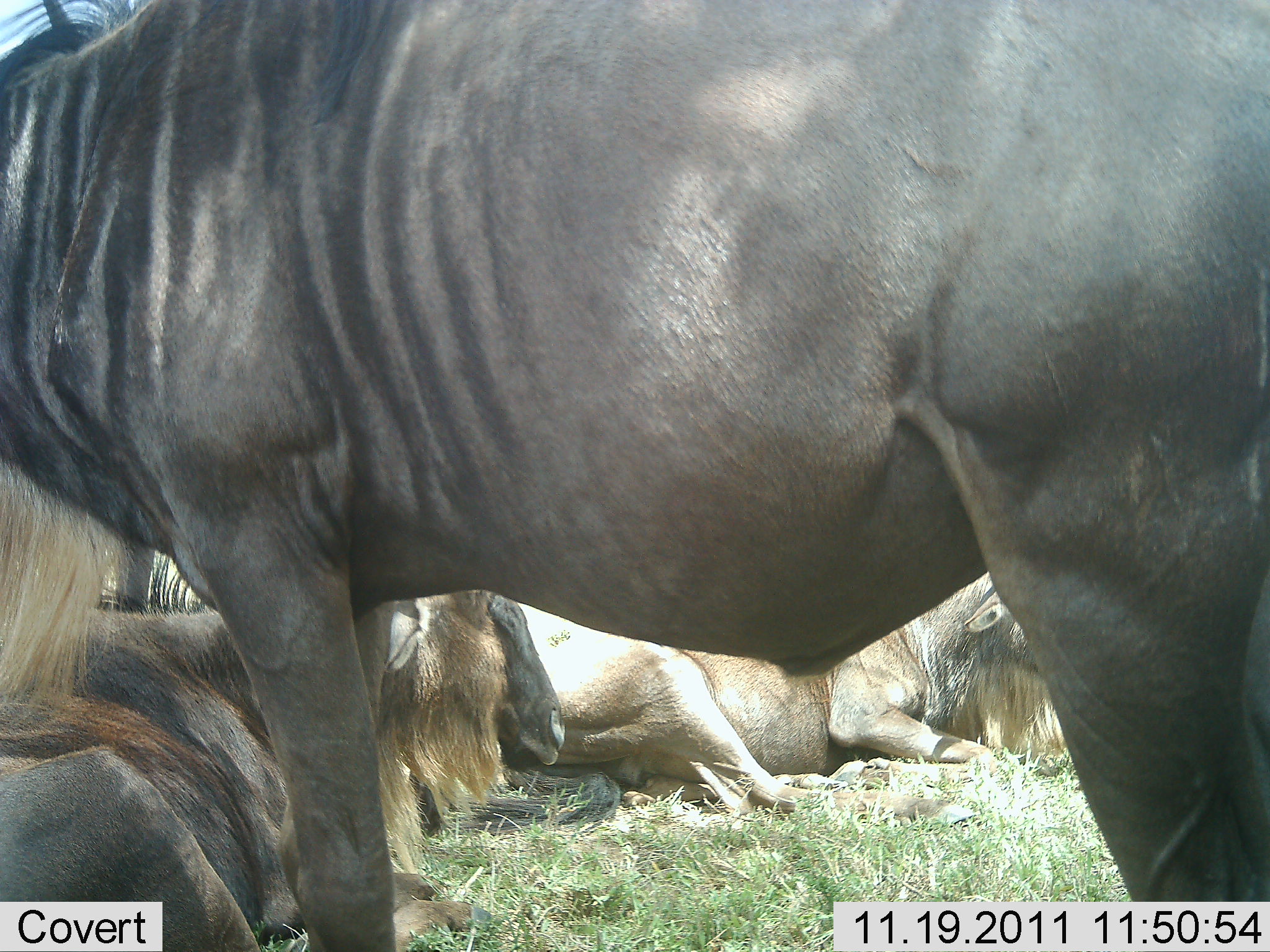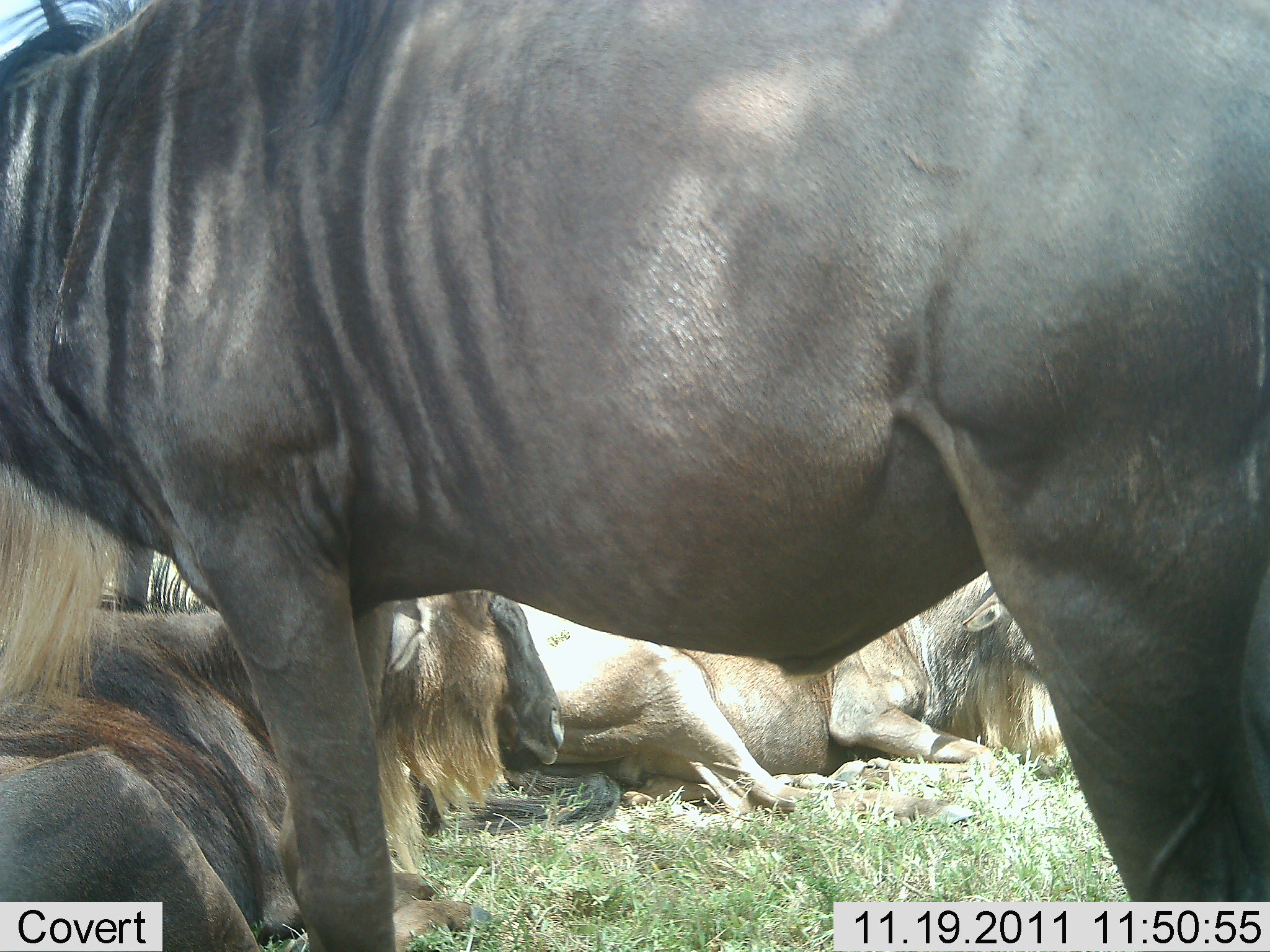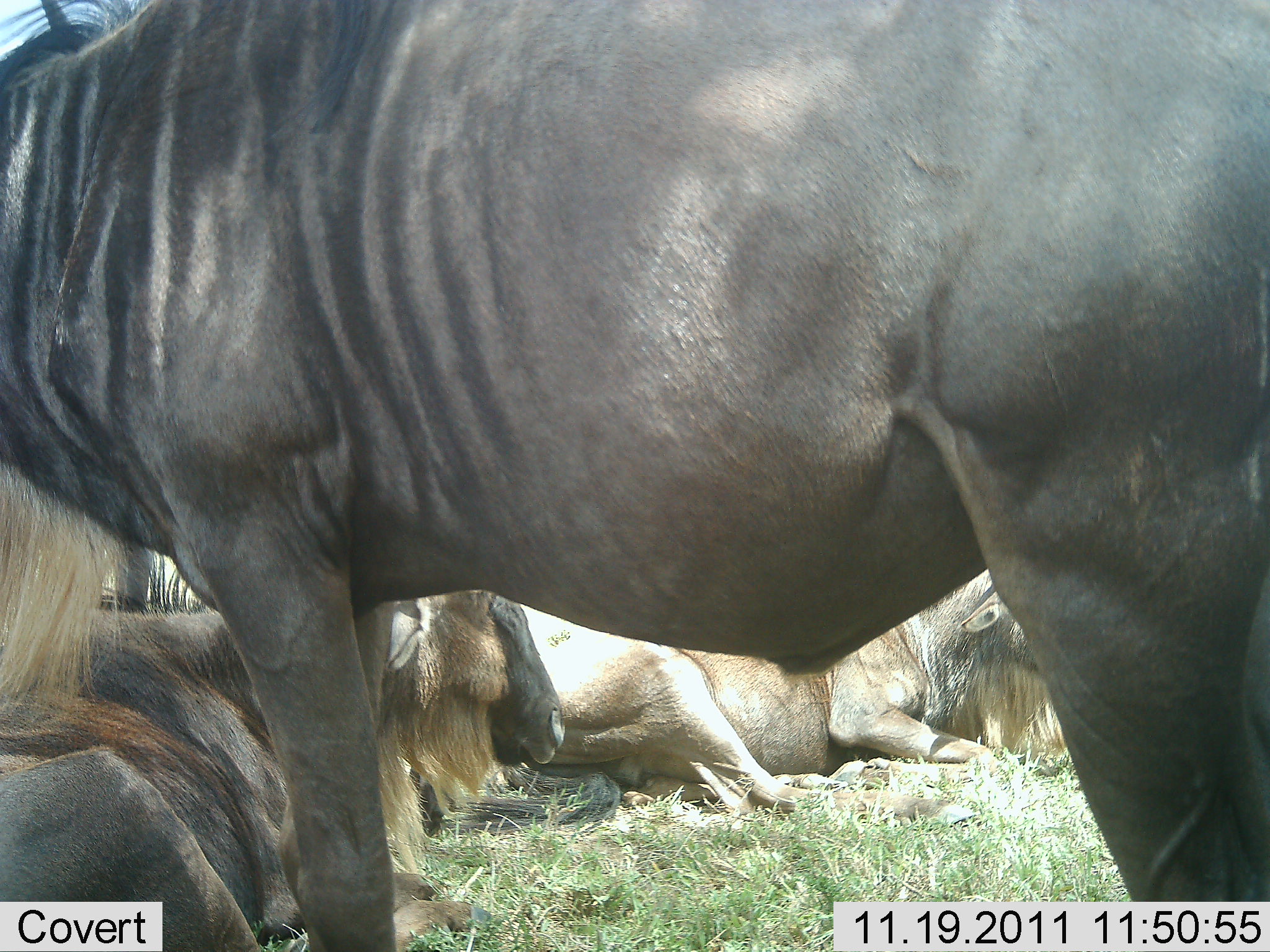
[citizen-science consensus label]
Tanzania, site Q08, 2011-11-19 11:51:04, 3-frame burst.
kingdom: Animalia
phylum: Chordata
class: Mammalia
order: Artiodactyla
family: Bovidae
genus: Connochaetes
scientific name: Connochaetes taurinus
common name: blue wildebeest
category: wildebeest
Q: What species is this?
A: Wildebeest (blue wildebeest) (Connochaetes taurinus).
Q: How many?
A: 3.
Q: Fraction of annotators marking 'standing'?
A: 75%.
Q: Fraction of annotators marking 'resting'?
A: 100%.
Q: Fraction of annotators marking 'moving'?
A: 0%.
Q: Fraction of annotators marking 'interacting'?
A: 12%.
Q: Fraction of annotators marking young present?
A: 0%.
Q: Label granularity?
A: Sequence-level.